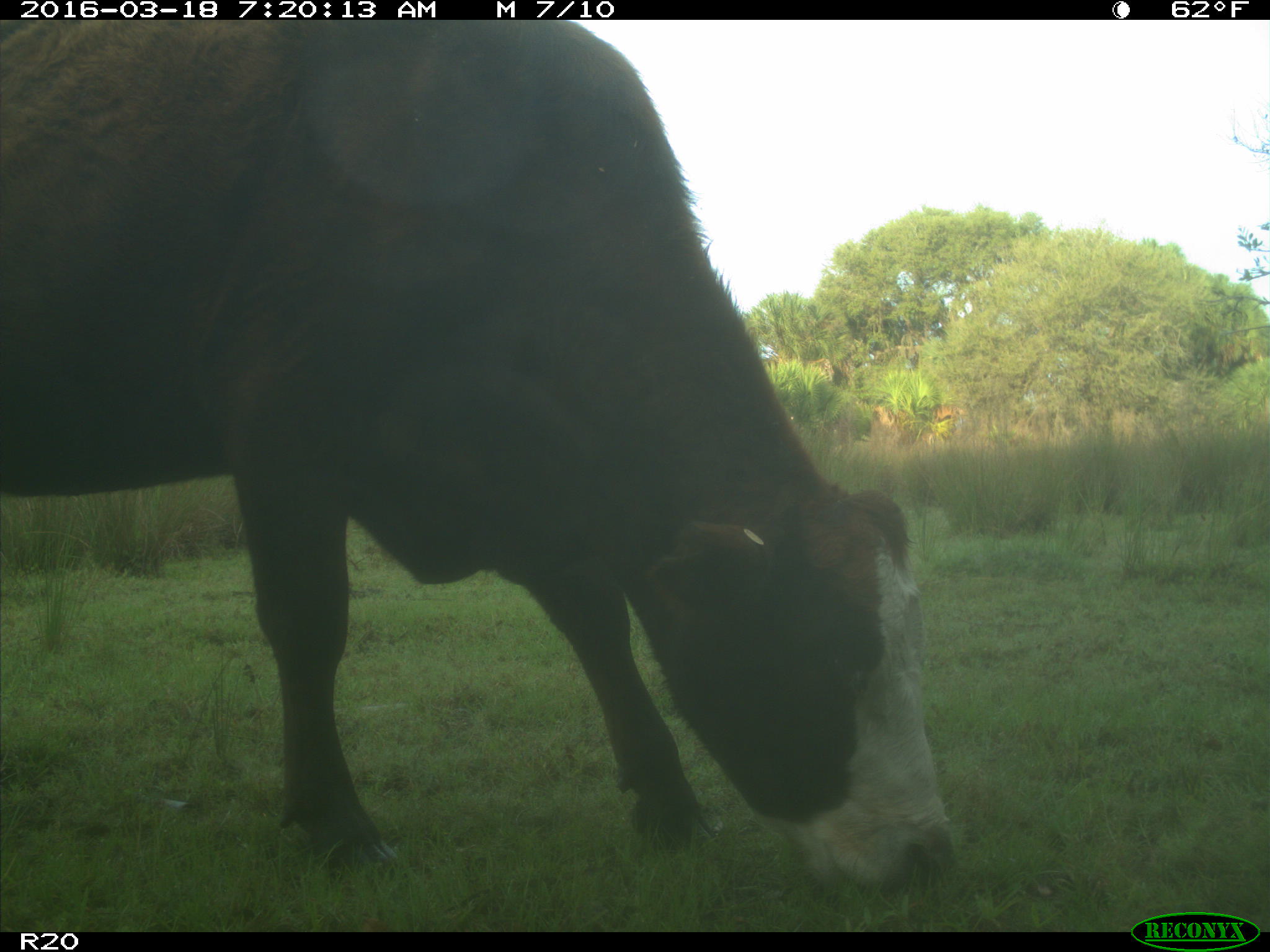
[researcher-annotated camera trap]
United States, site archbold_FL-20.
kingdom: Animalia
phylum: Chordata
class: Mammalia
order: Artiodactyla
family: Bovidae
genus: Bos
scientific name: Bos taurus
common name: domestic cow